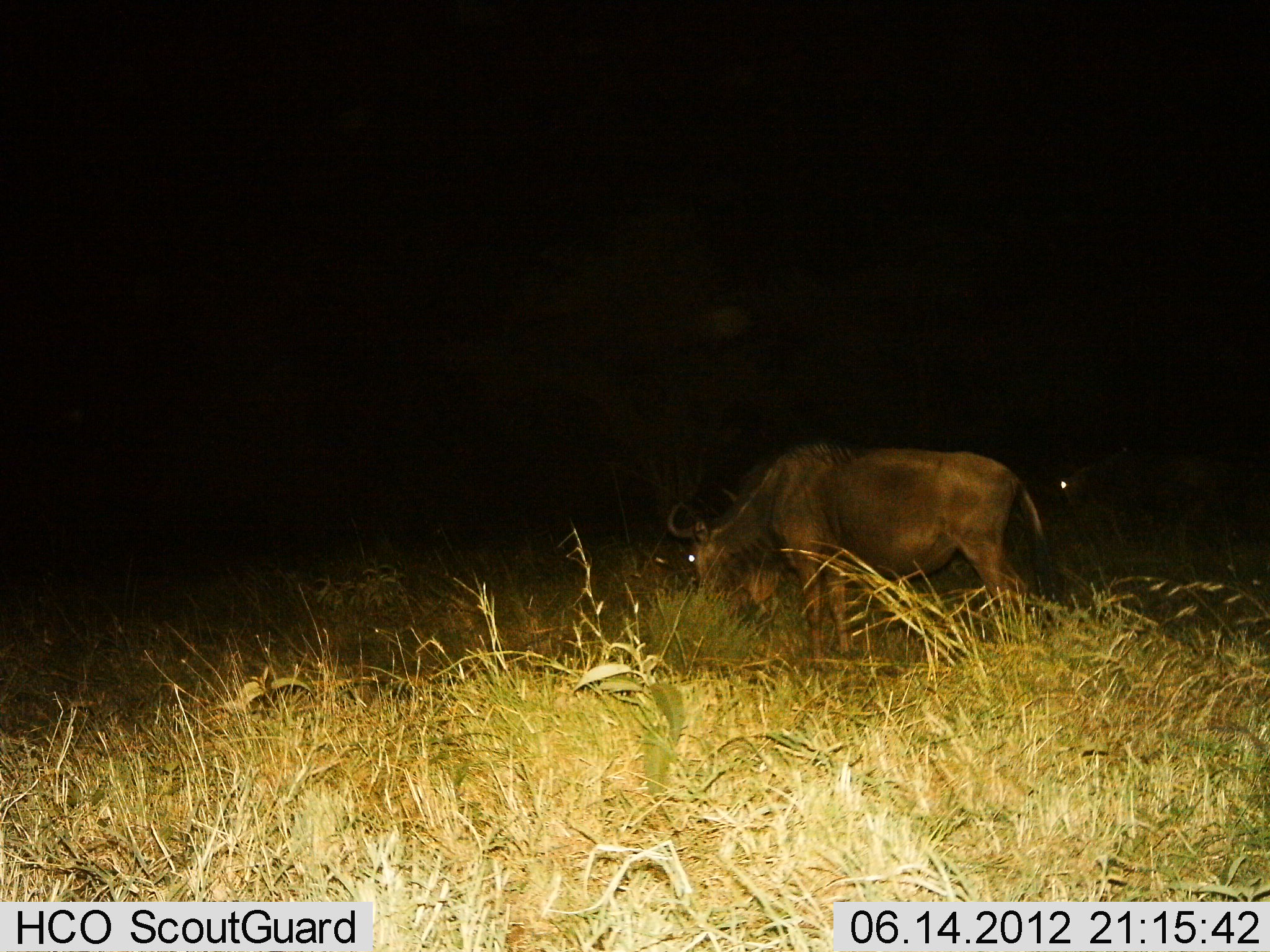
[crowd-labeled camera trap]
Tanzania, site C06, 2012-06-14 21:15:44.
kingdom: Animalia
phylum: Chordata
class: Mammalia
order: Artiodactyla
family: Bovidae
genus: Connochaetes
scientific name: Connochaetes taurinus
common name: blue wildebeest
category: wildebeest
Wildebeest (blue wildebeest) (Connochaetes taurinus), count 2. Behavior (volunteer vote fractions): standing 20%, resting 0%, moving 0%, interacting 0%. Young present (vote fraction): 0%. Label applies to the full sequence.